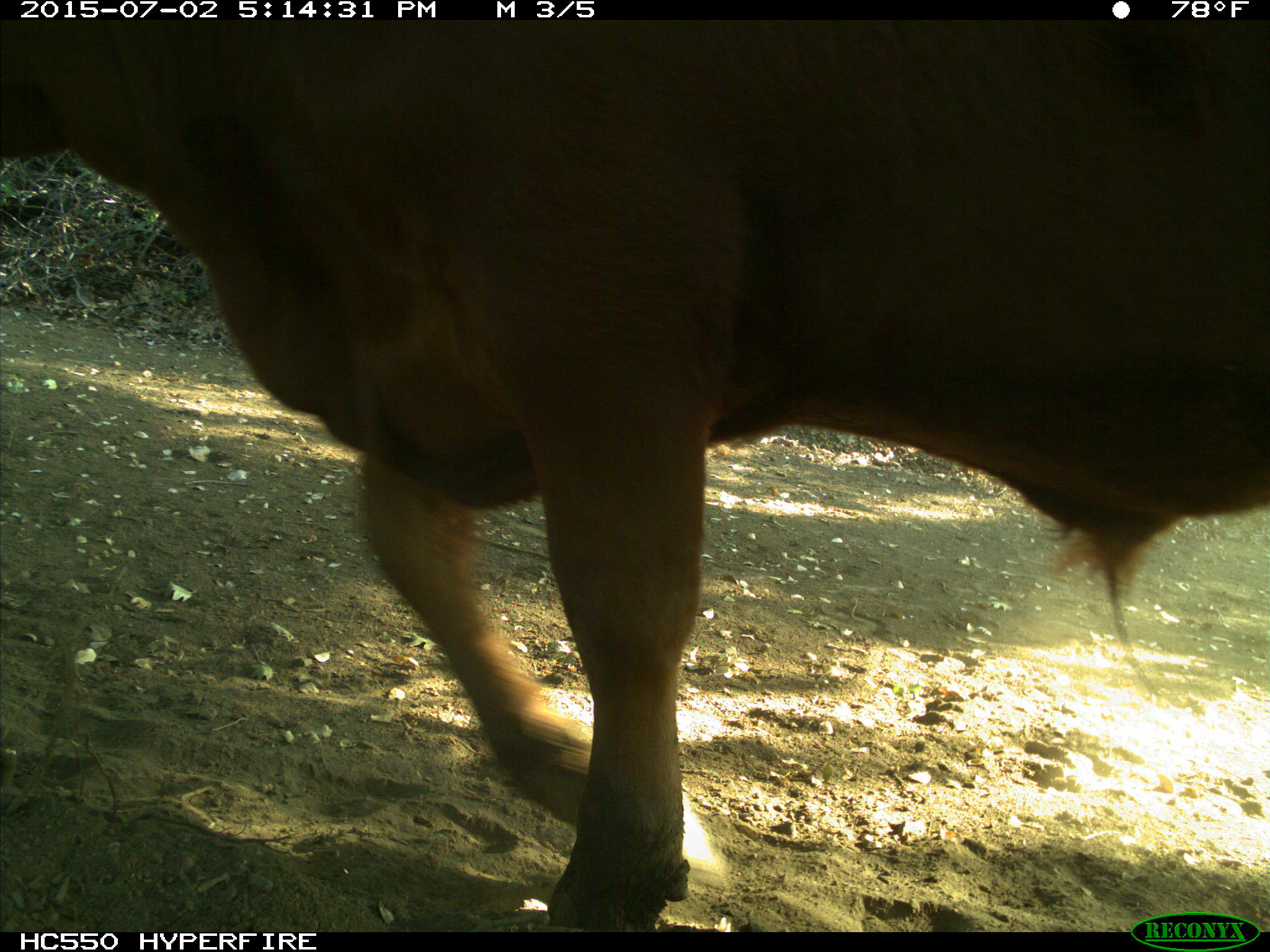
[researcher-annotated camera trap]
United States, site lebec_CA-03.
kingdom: Animalia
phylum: Chordata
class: Mammalia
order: Artiodactyla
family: Bovidae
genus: Bos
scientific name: Bos taurus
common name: domestic cow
Bos taurus (domestic cow).